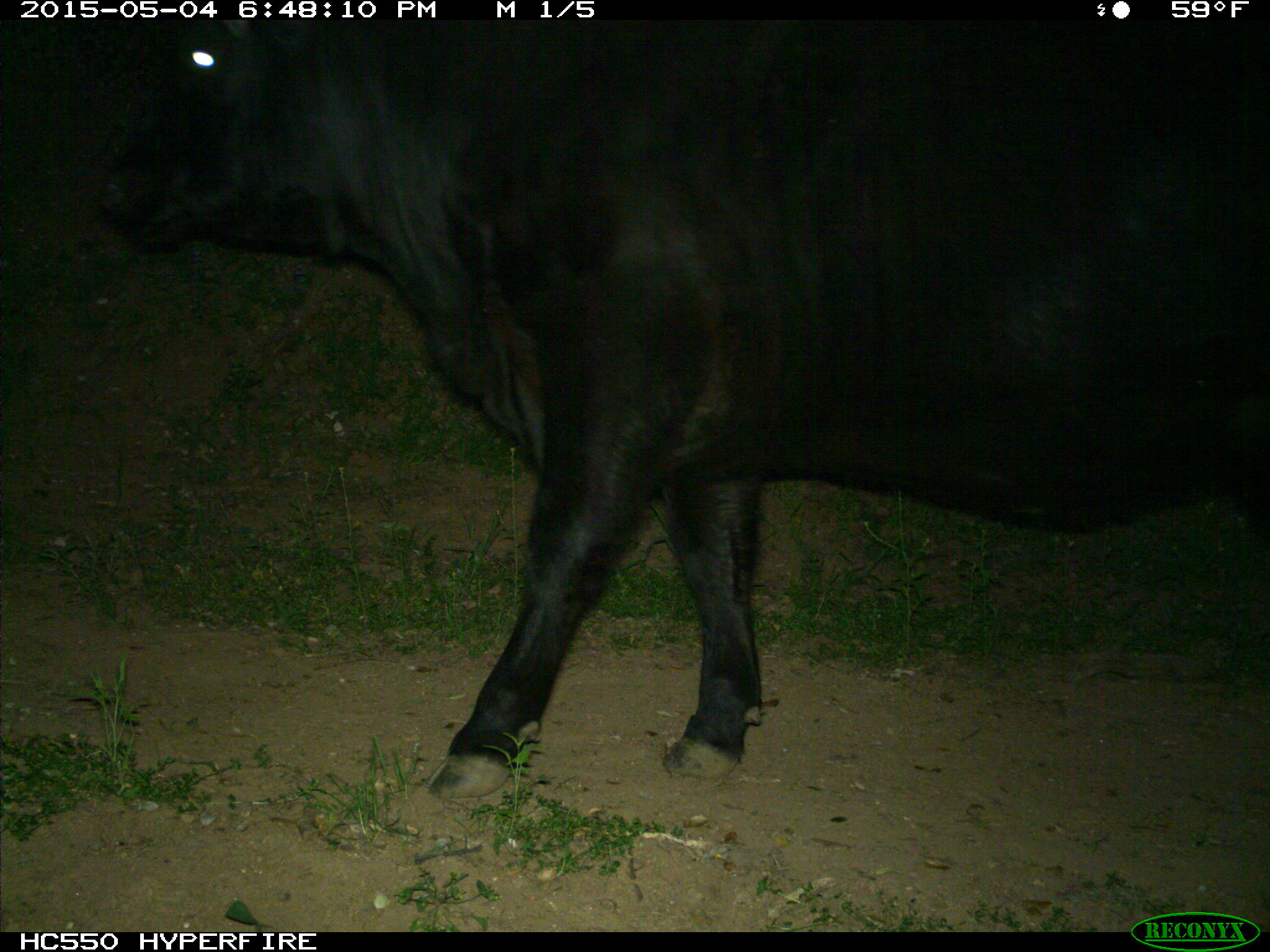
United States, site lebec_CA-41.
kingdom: Animalia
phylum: Chordata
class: Mammalia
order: Artiodactyla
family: Bovidae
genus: Bos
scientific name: Bos taurus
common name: domestic cow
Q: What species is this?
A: Bos taurus (domestic cow).